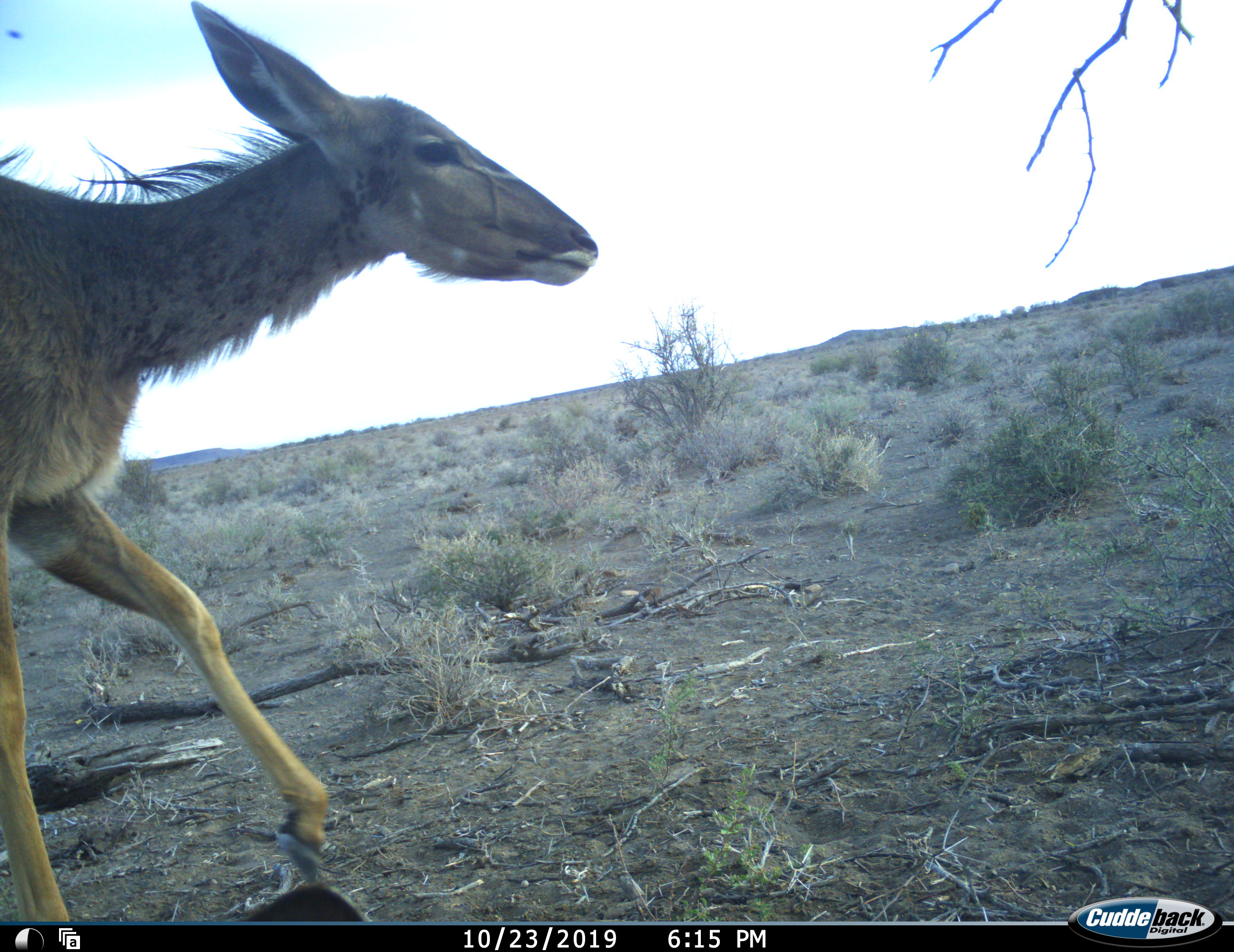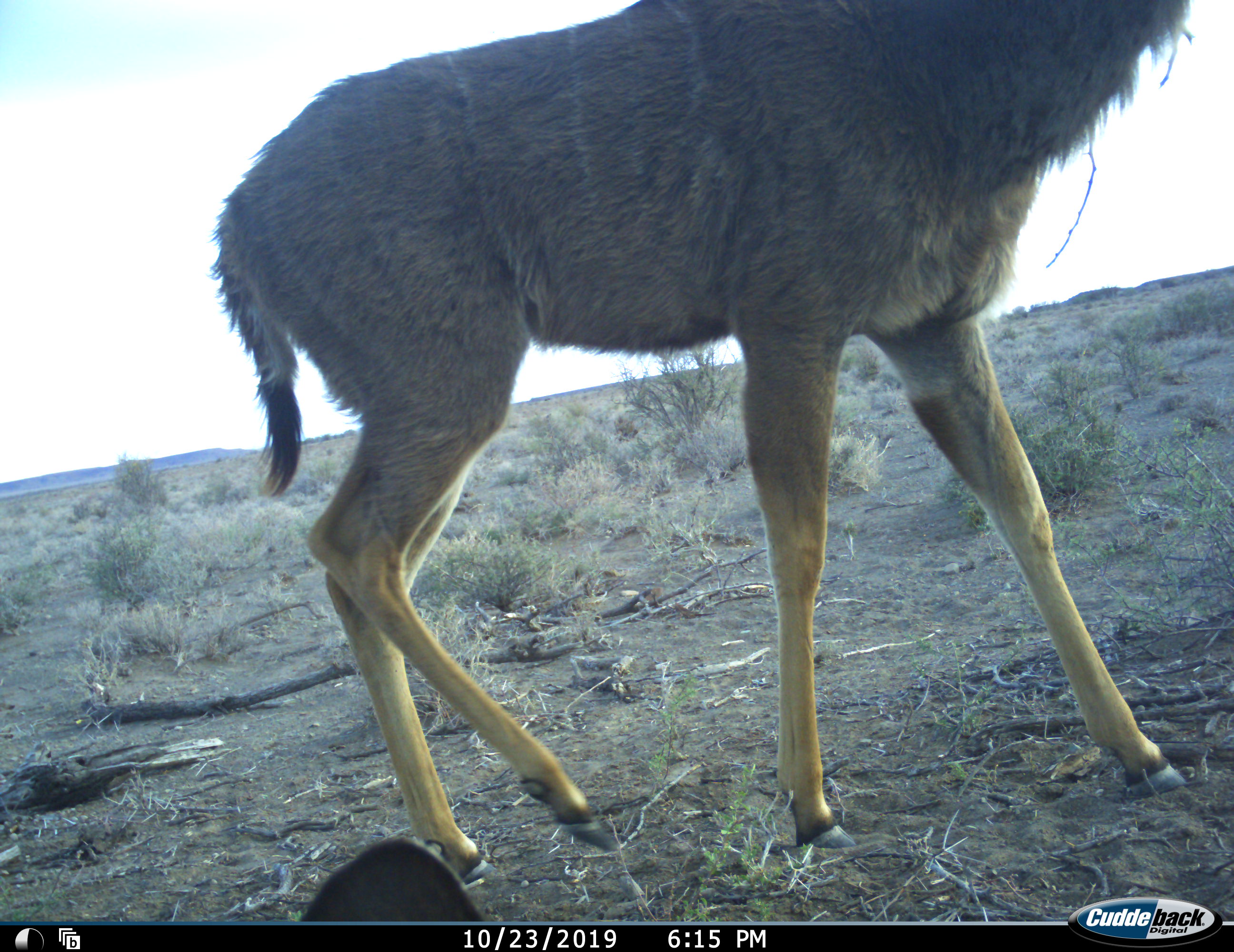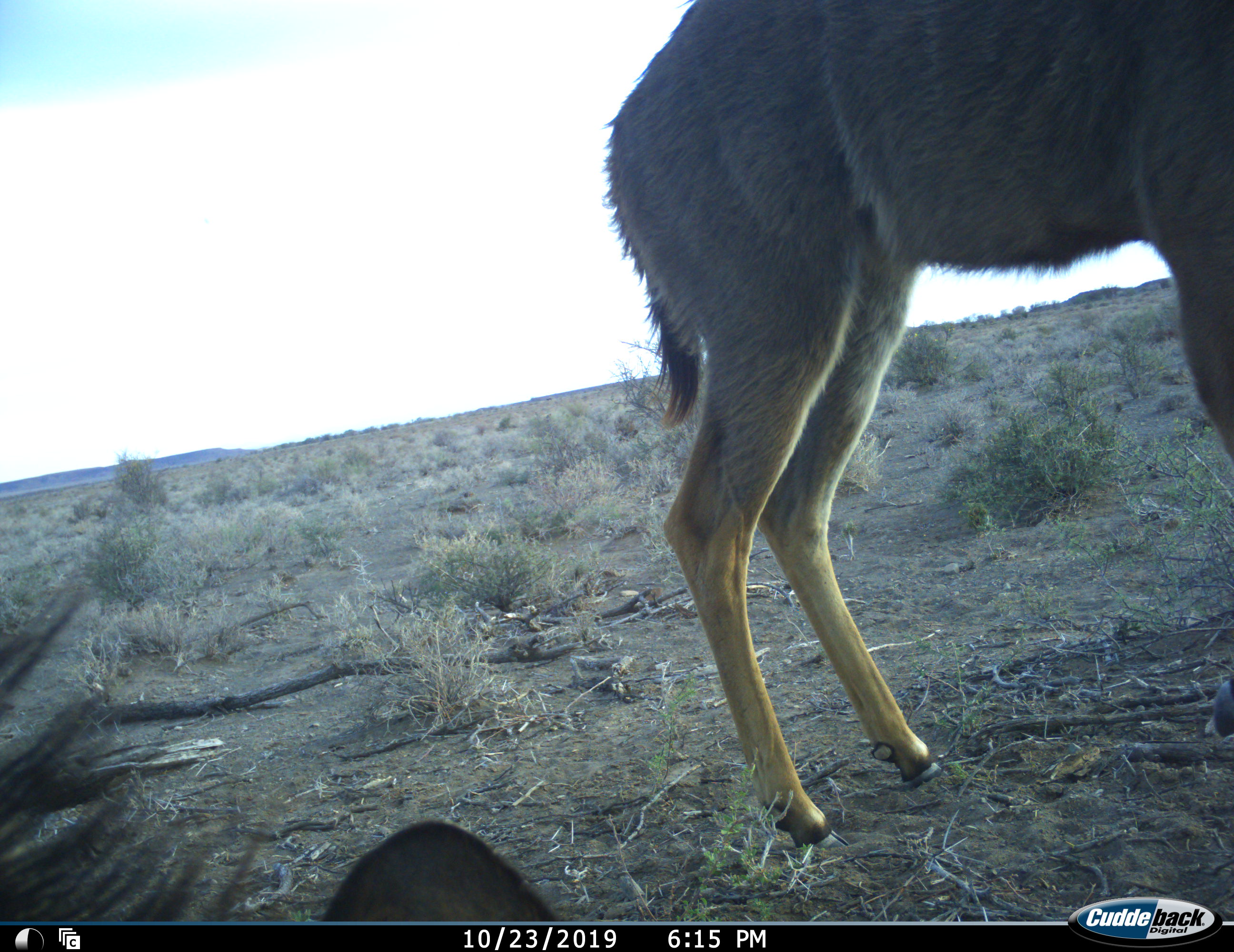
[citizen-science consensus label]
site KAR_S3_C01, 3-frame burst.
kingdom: Animalia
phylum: Chordata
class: Mammalia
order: Artiodactyla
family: Bovidae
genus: Tragelaphus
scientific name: Tragelaphus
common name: kudu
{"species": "kudu (Tragelaphus)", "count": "2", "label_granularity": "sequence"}